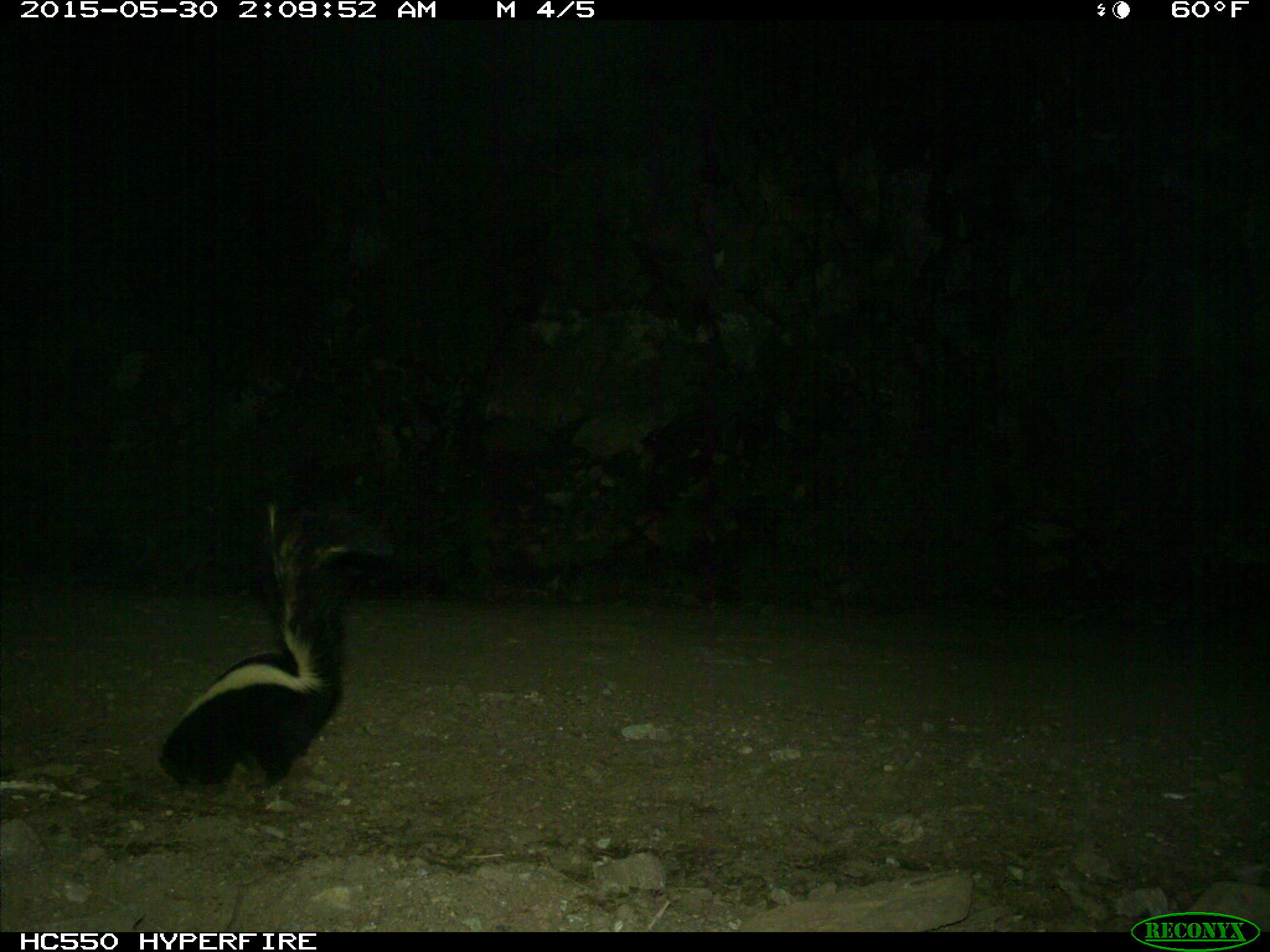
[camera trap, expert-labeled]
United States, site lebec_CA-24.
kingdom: Animalia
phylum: Chordata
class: Mammalia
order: Carnivora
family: Mephitidae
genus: Mephitis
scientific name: Mephitis mephitis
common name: striped skunk